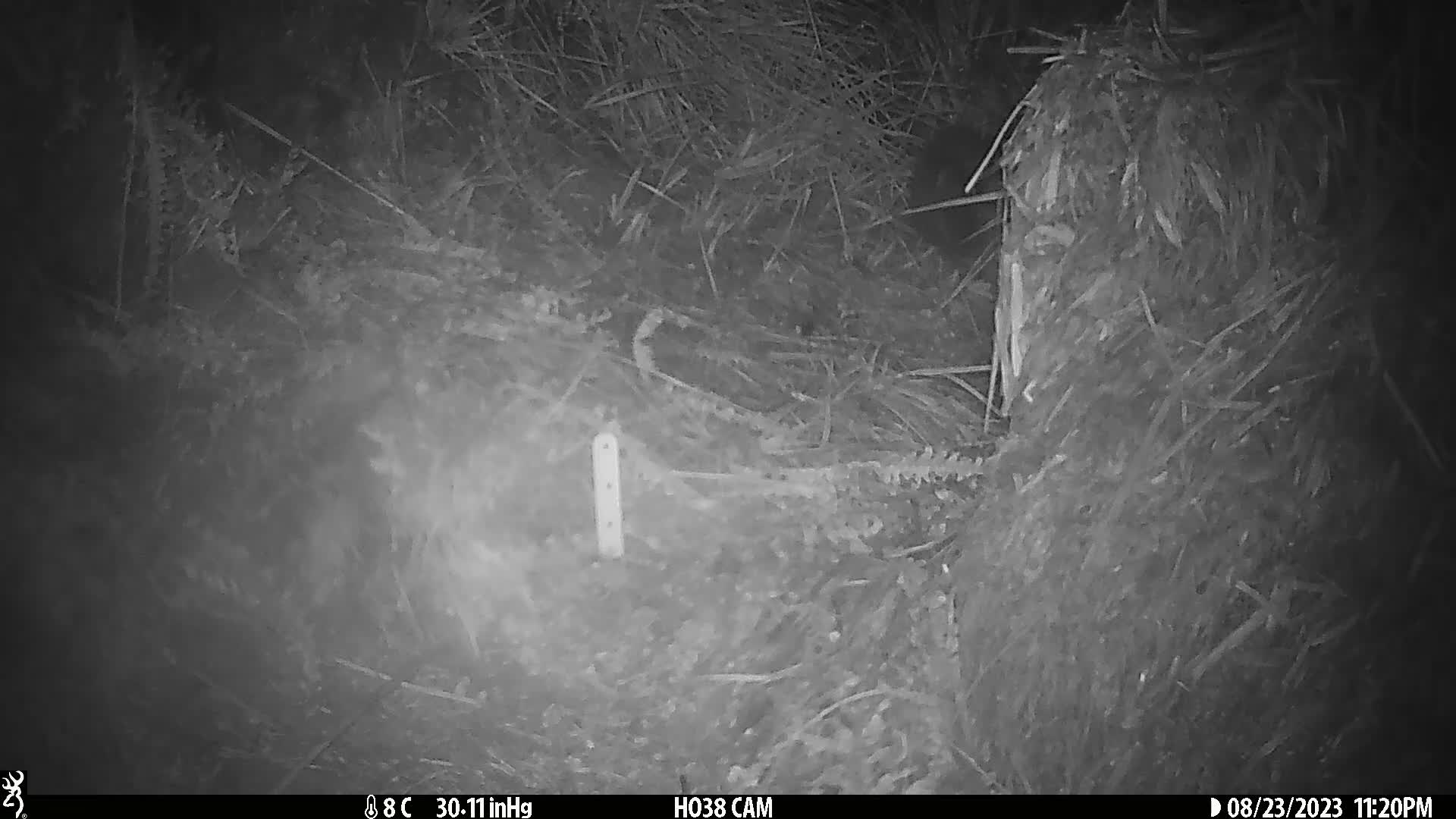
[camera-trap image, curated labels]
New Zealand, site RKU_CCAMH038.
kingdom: Animalia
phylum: Chordata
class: Mammalia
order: Diprotodontia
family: Phalangeridae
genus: Trichosurus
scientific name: Trichosurus vulpecula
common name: common brushtail possum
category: possum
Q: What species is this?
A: Possum (common brushtail possum) (Trichosurus vulpecula).